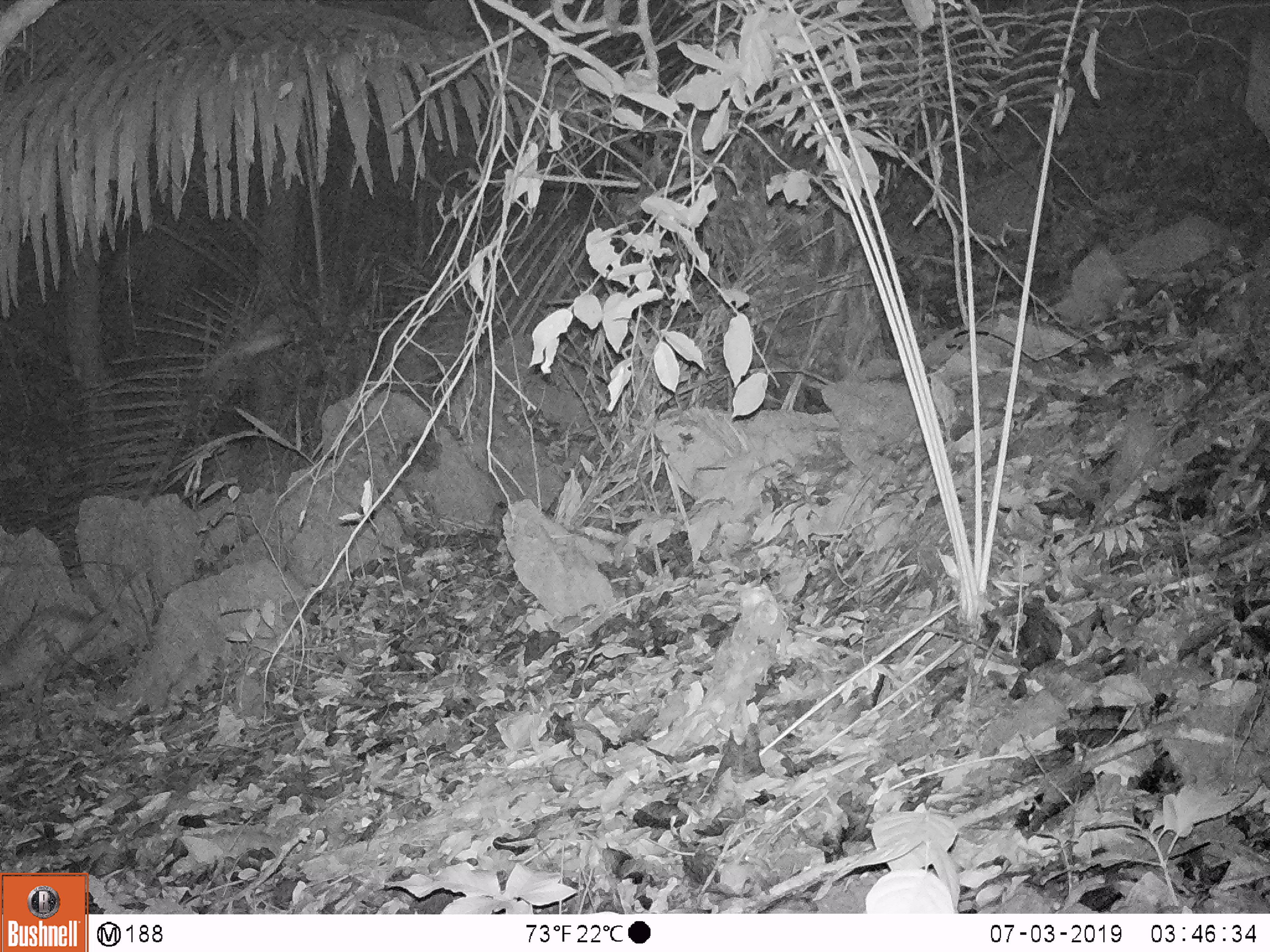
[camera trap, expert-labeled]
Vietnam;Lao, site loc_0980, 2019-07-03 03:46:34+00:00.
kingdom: Animalia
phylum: Chordata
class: Mammalia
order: Rodentia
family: Hystricidae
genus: Atherurus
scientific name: Atherurus macrourus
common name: asiatic brush-tailed porcupine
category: asiatic brush tailed porcupine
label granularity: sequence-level